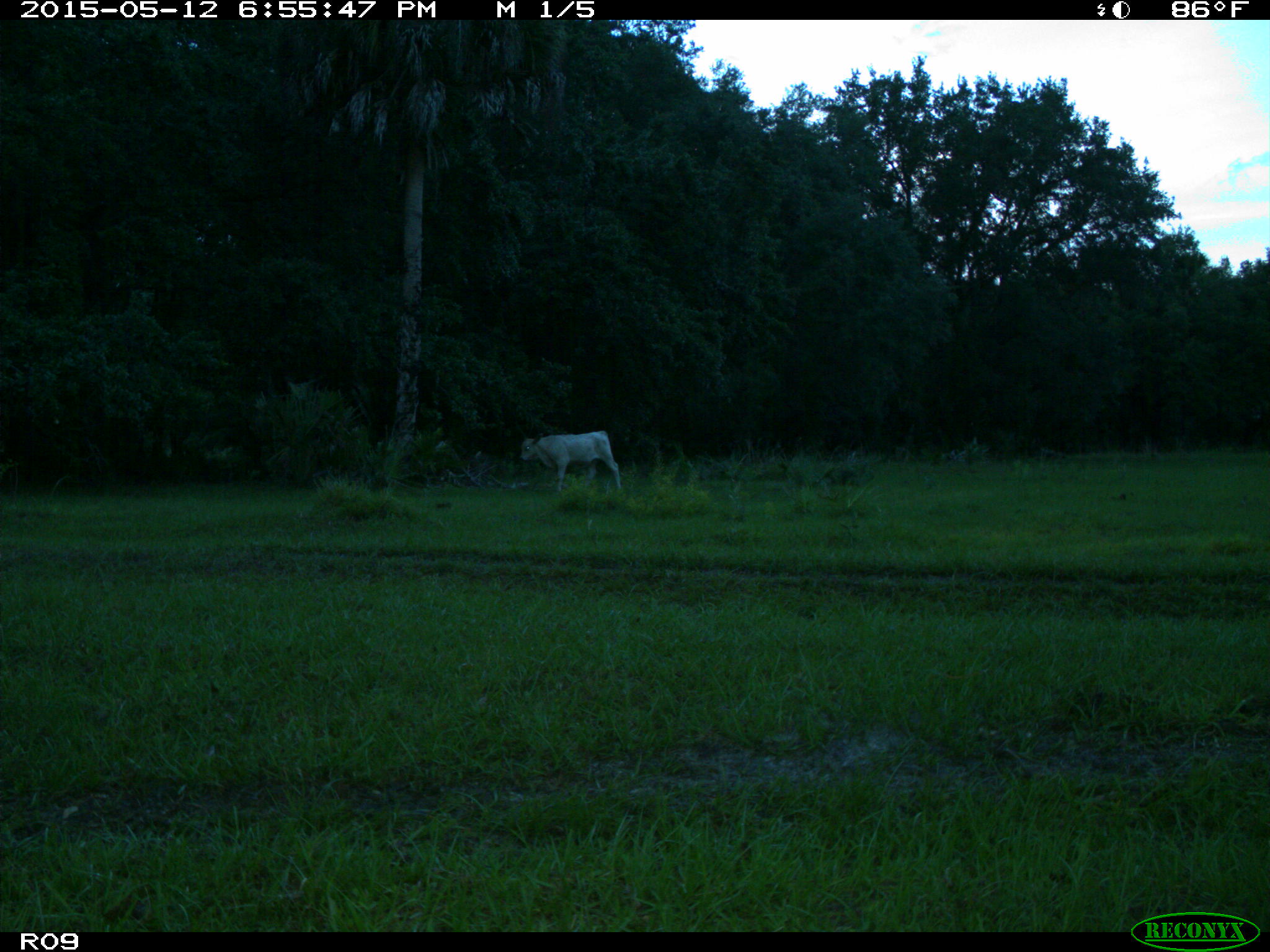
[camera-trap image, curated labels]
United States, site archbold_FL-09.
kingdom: Animalia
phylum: Chordata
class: Mammalia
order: Artiodactyla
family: Bovidae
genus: Bos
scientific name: Bos taurus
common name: domestic cow